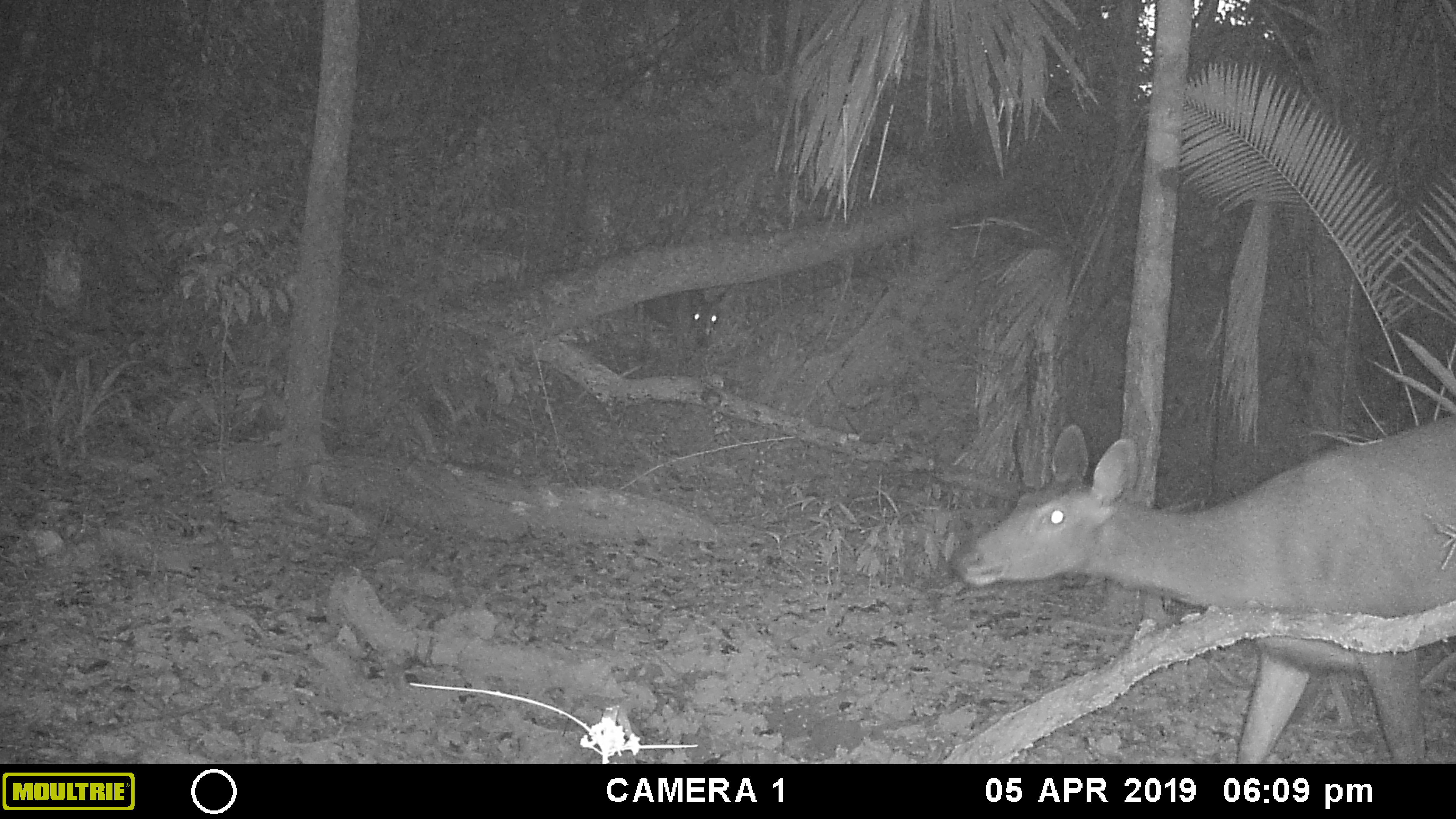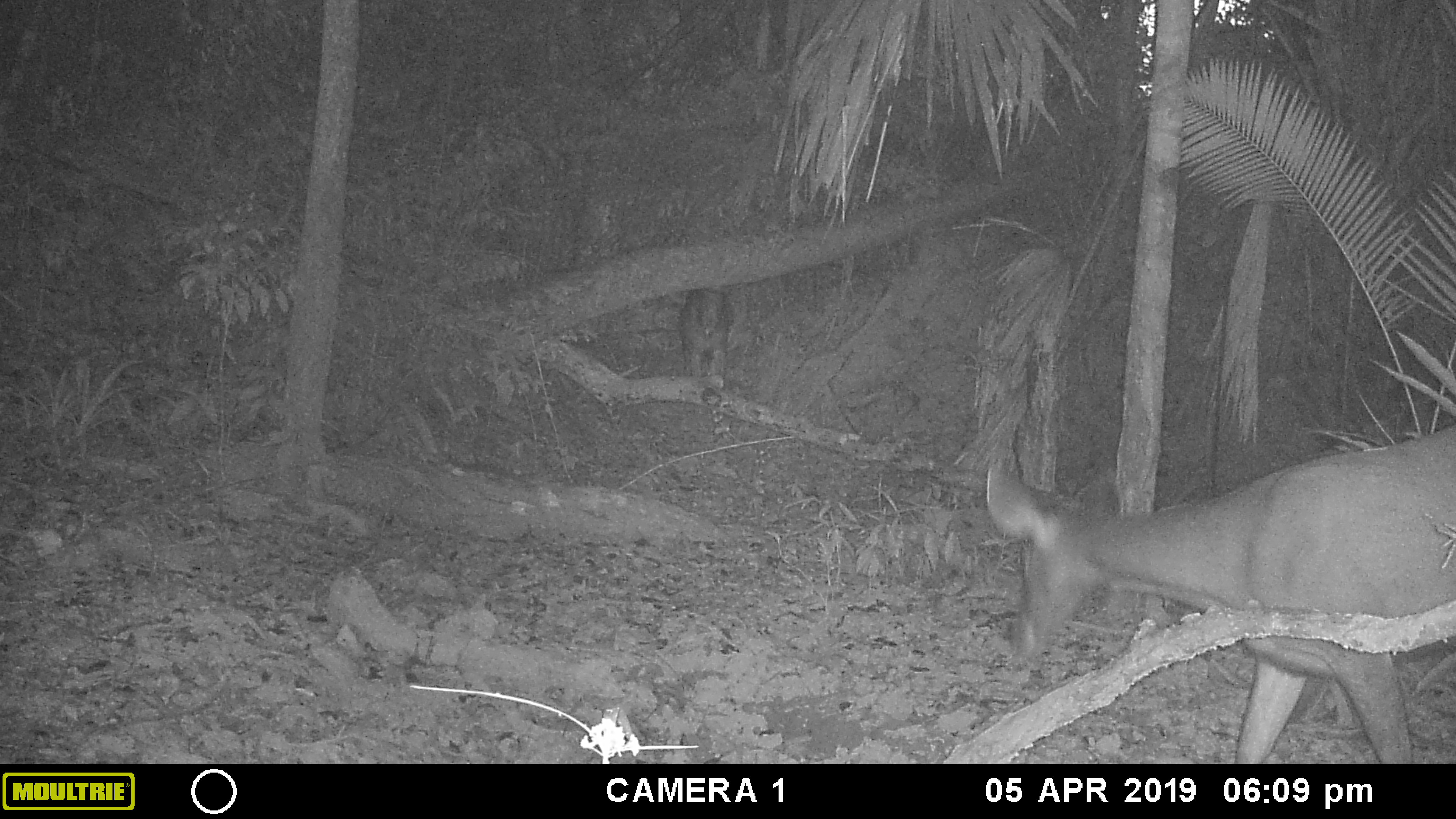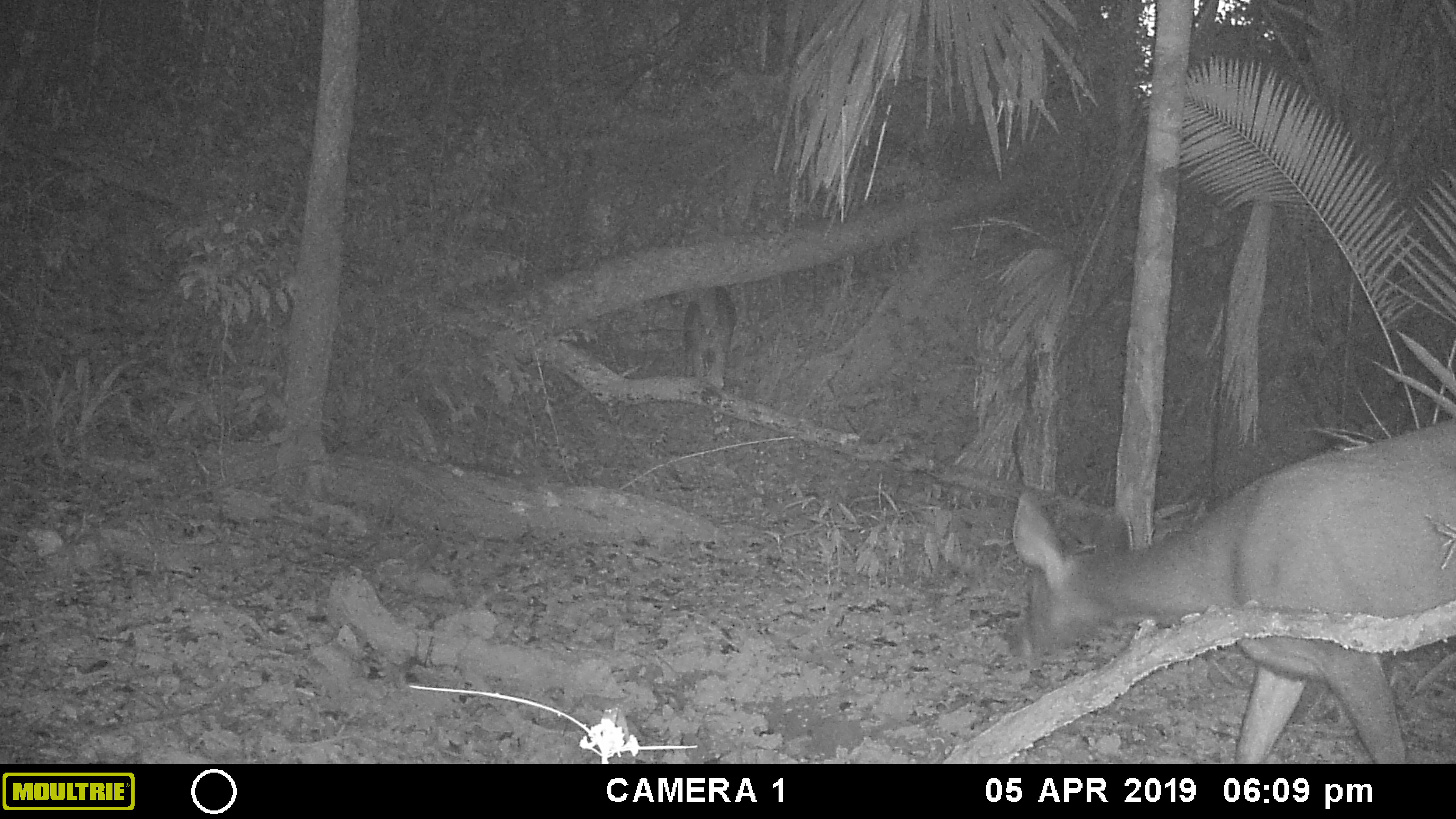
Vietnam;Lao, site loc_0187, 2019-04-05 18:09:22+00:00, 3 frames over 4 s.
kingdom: Animalia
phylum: Chordata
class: Mammalia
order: Artiodactyla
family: Cervidae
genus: Rusa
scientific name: Rusa unicolor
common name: sambar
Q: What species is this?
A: Sambar (Rusa unicolor).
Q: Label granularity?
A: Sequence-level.